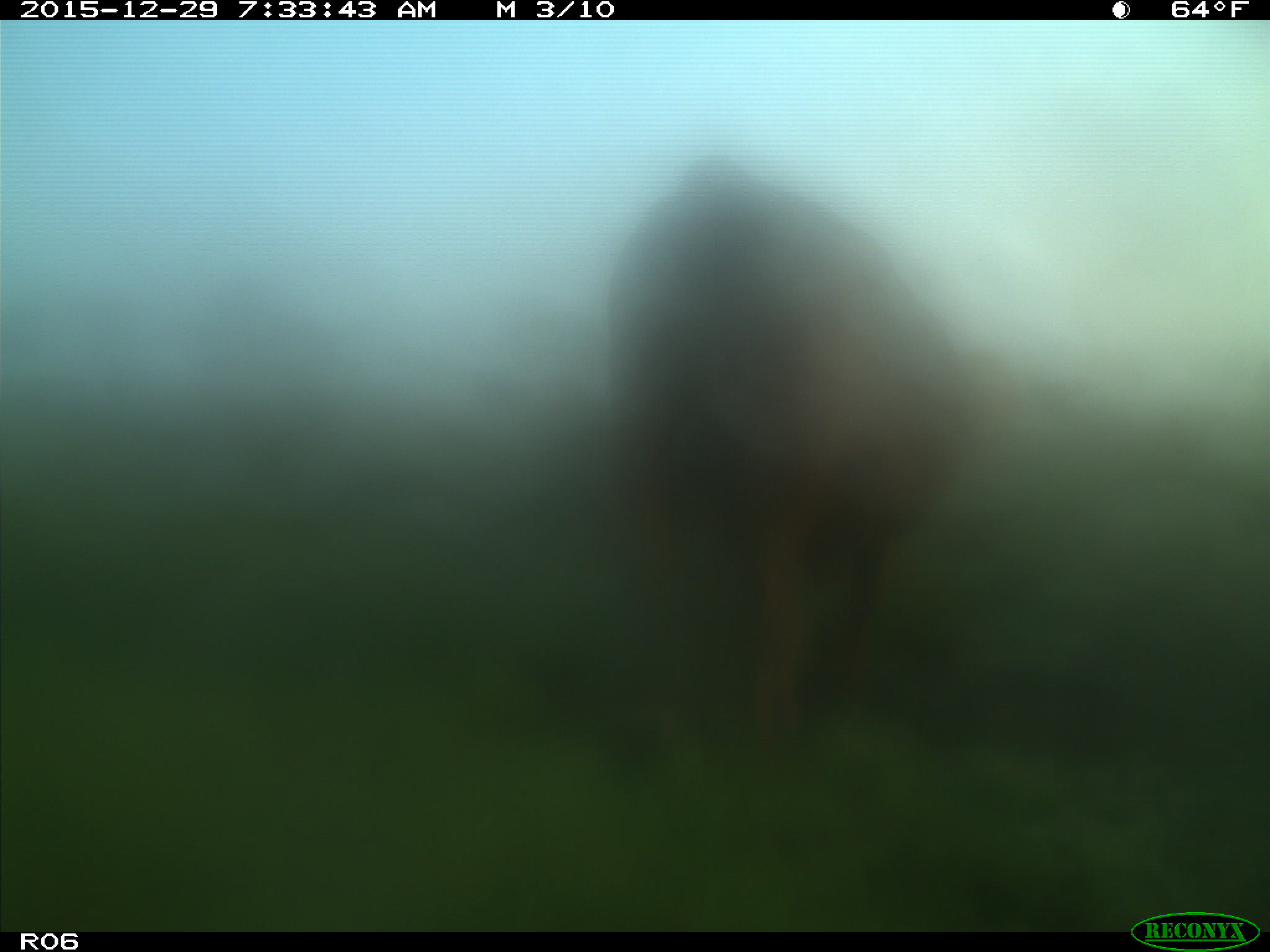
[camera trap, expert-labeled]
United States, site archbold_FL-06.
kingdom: Animalia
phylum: Chordata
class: Mammalia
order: Artiodactyla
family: Bovidae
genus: Bos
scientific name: Bos taurus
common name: domestic cow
Bos taurus (domestic cow).